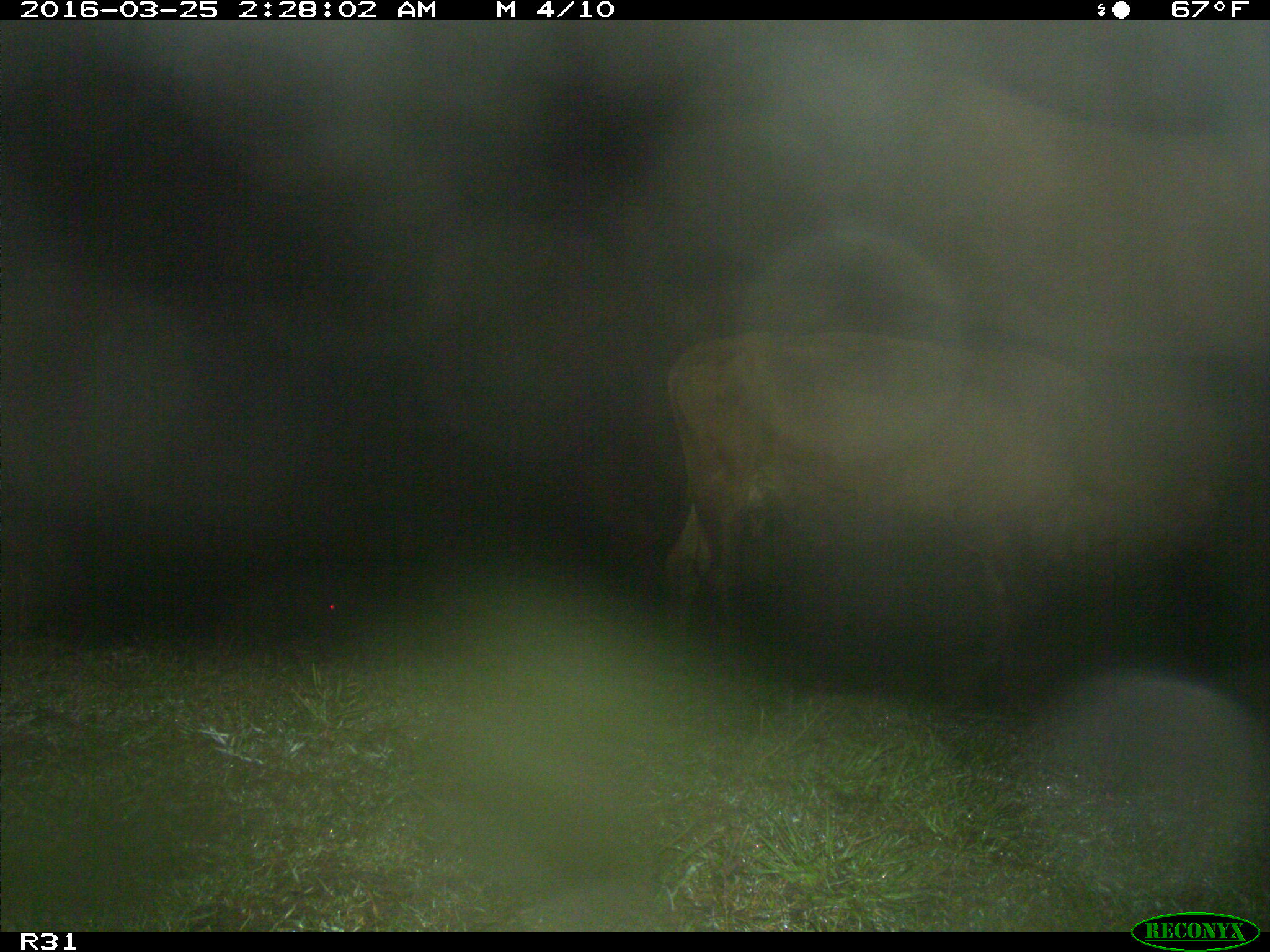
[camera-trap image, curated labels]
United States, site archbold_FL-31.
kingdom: Animalia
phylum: Chordata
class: Mammalia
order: Artiodactyla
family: Bovidae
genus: Bos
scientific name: Bos taurus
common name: domestic cow